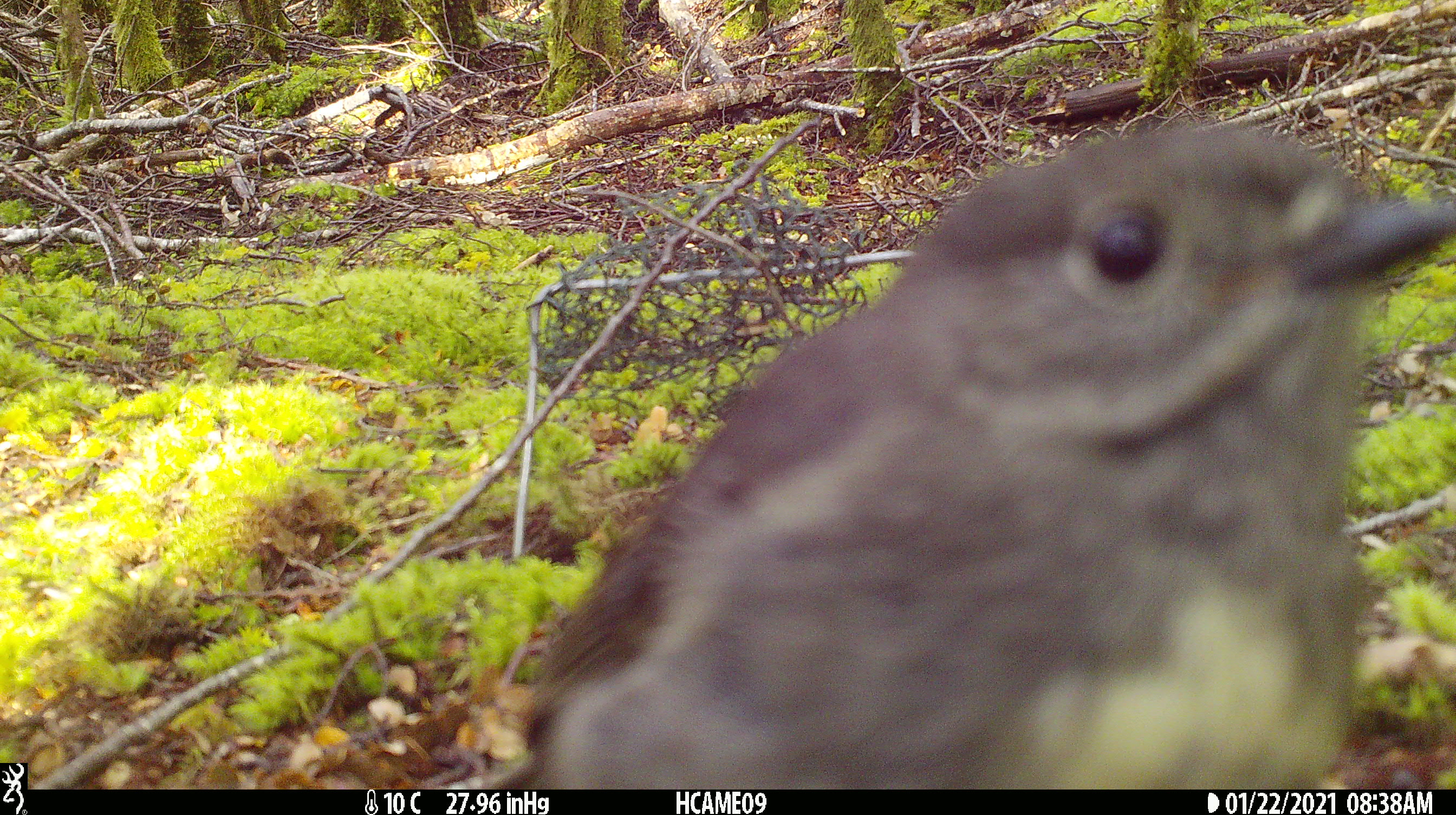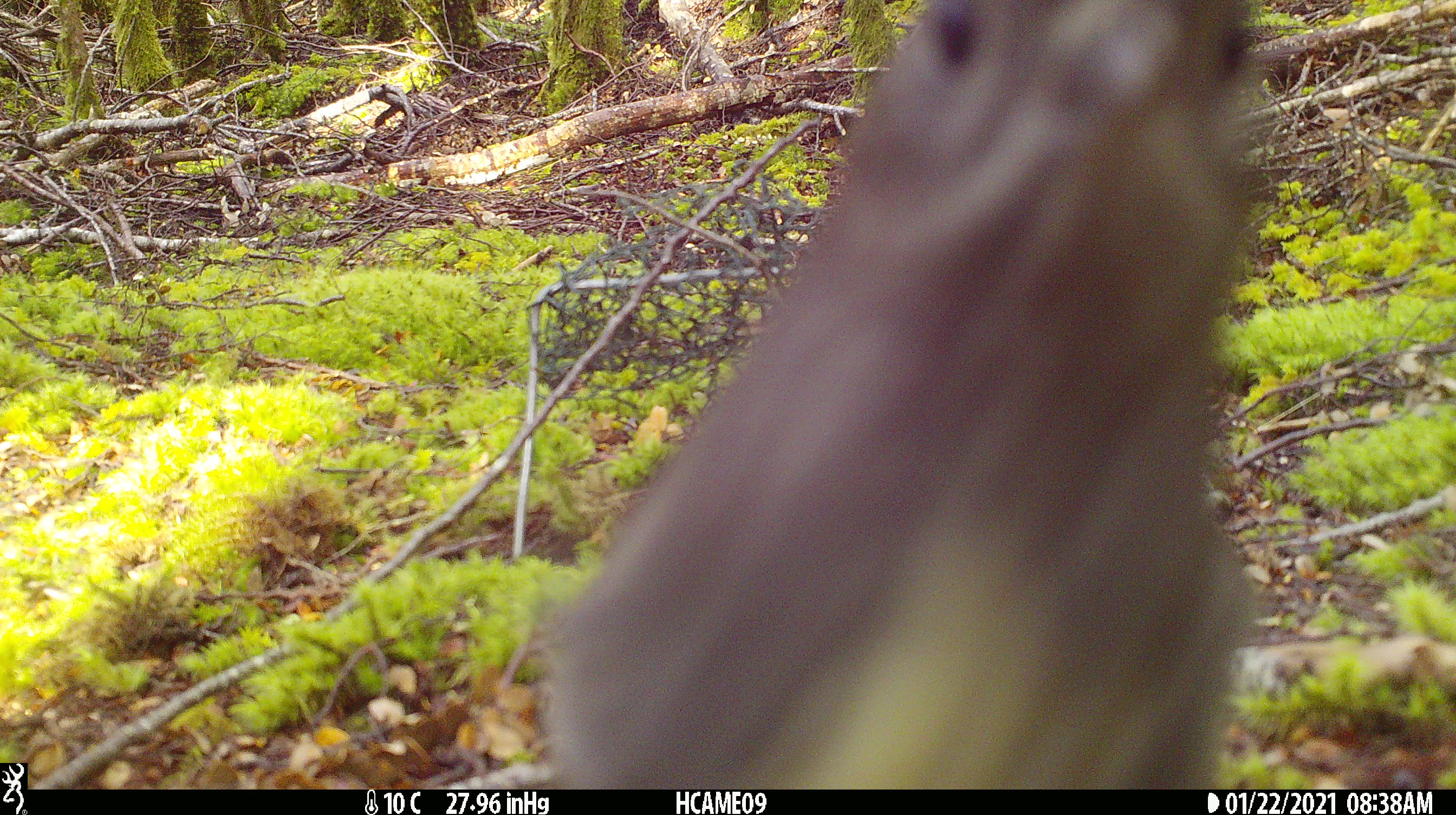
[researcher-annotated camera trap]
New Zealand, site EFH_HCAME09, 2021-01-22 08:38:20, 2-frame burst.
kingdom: Animalia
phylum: Chordata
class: Aves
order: Passeriformes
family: Petroicidae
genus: Petroica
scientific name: Petroica australis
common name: new zealand robin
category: robin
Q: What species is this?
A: Robin (new zealand robin) (Petroica australis).